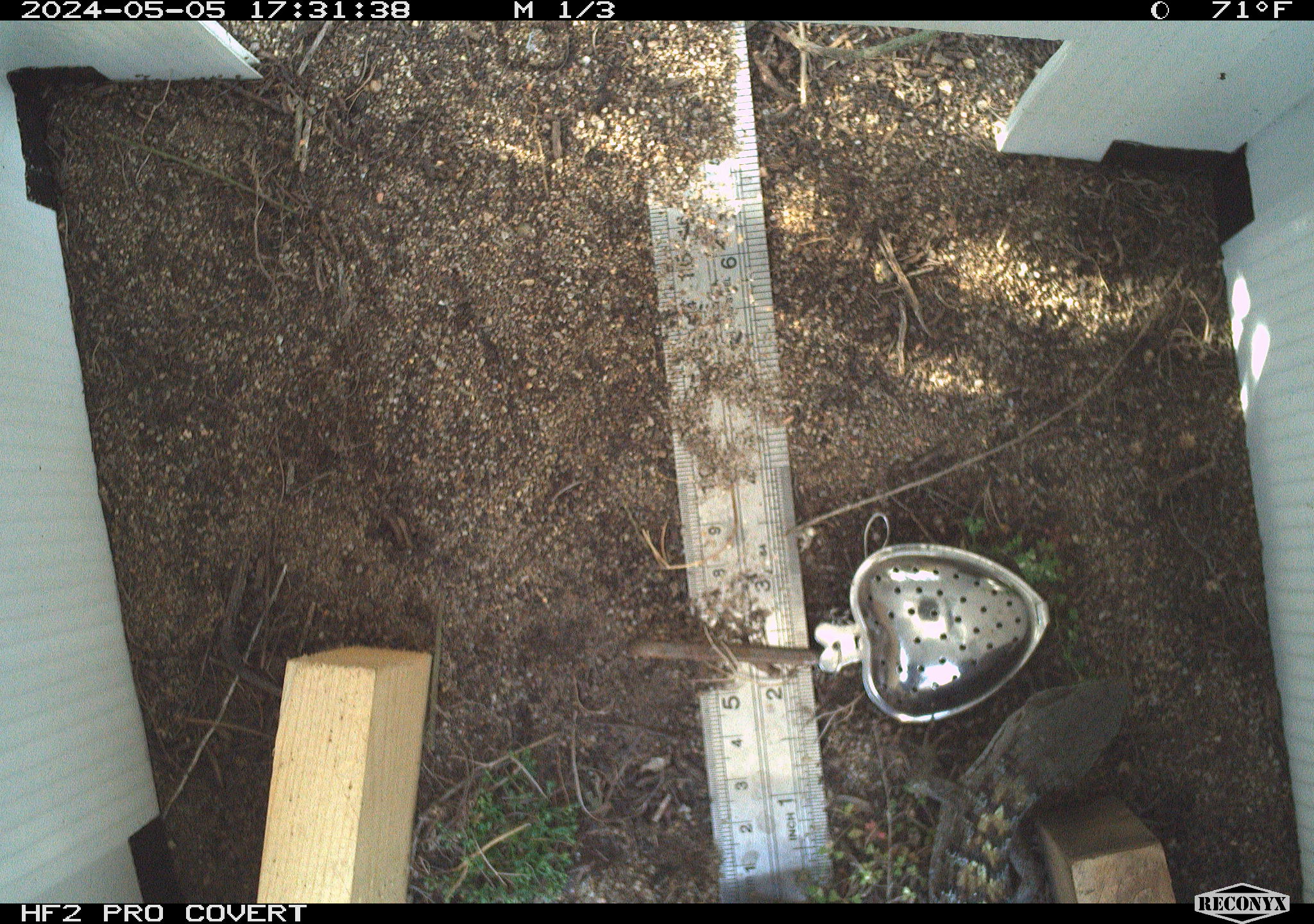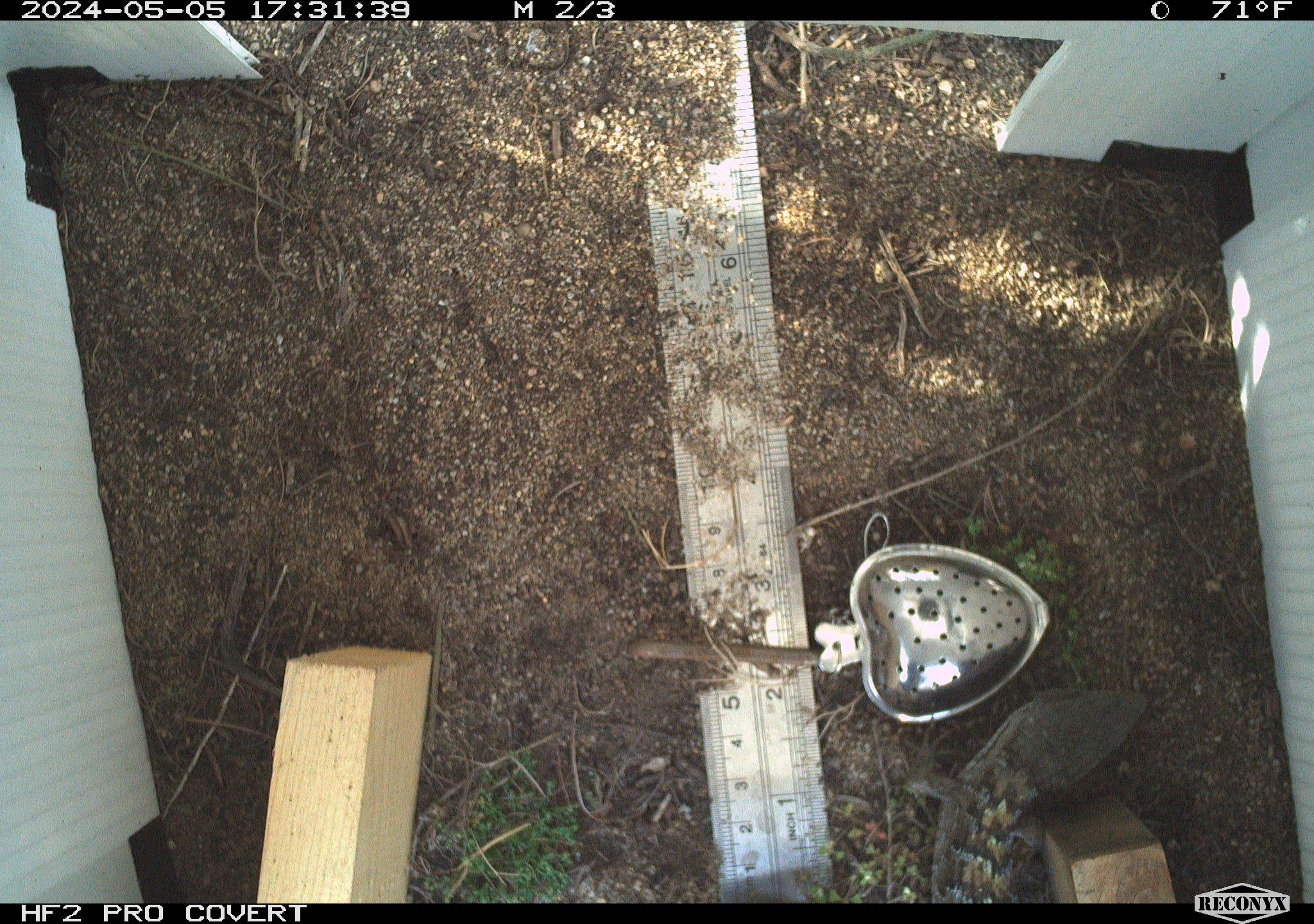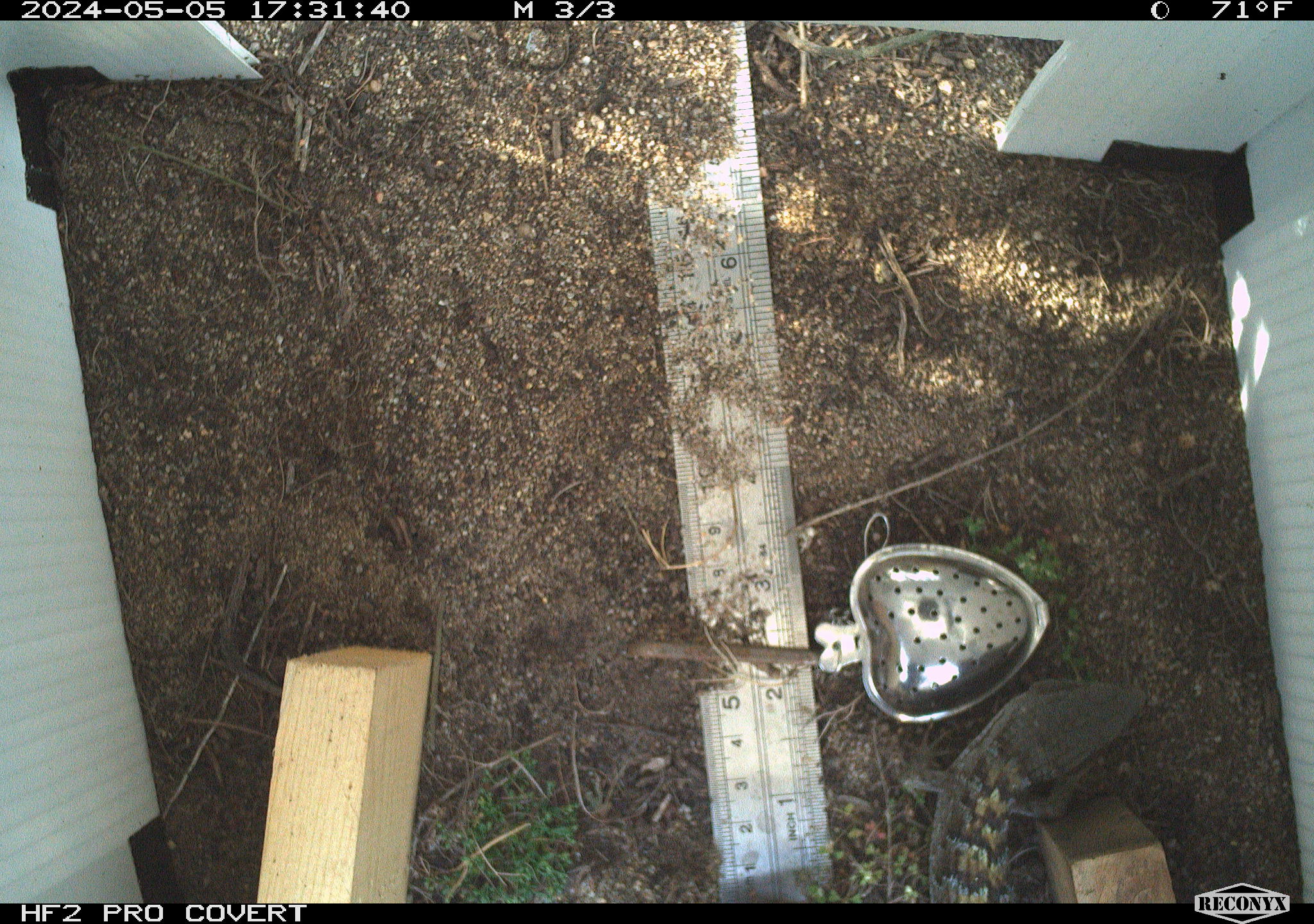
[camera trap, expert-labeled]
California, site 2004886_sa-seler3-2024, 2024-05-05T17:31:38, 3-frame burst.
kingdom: Animalia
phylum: Chordata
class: Reptilia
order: Squamata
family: Anguidae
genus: Elgaria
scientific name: Elgaria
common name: alligator lizards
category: elgaria species